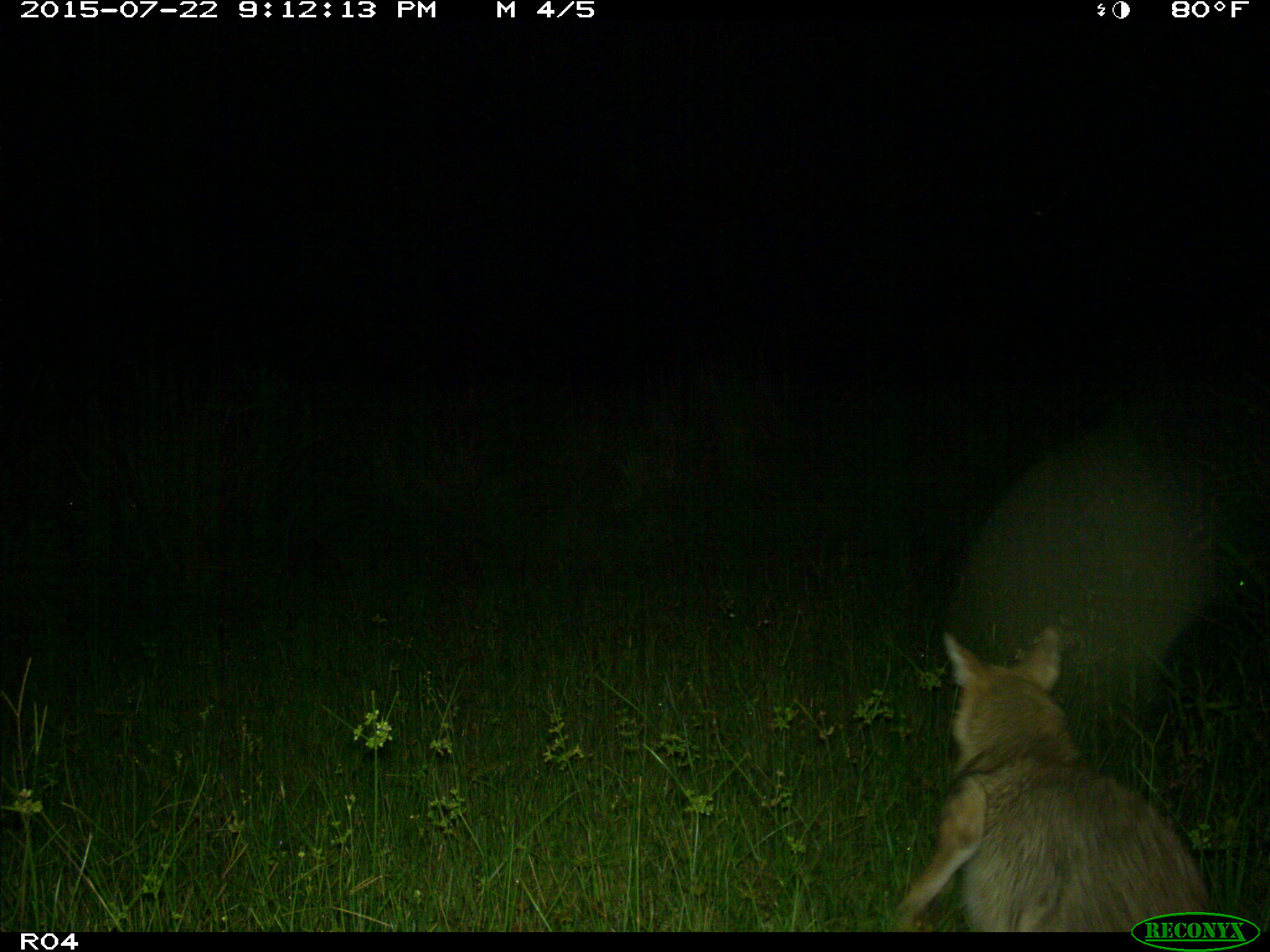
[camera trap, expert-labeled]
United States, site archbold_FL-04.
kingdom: Animalia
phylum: Chordata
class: Mammalia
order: Carnivora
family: Canidae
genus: Canis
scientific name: Canis latrans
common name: coyote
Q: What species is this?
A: Canis latrans (coyote).